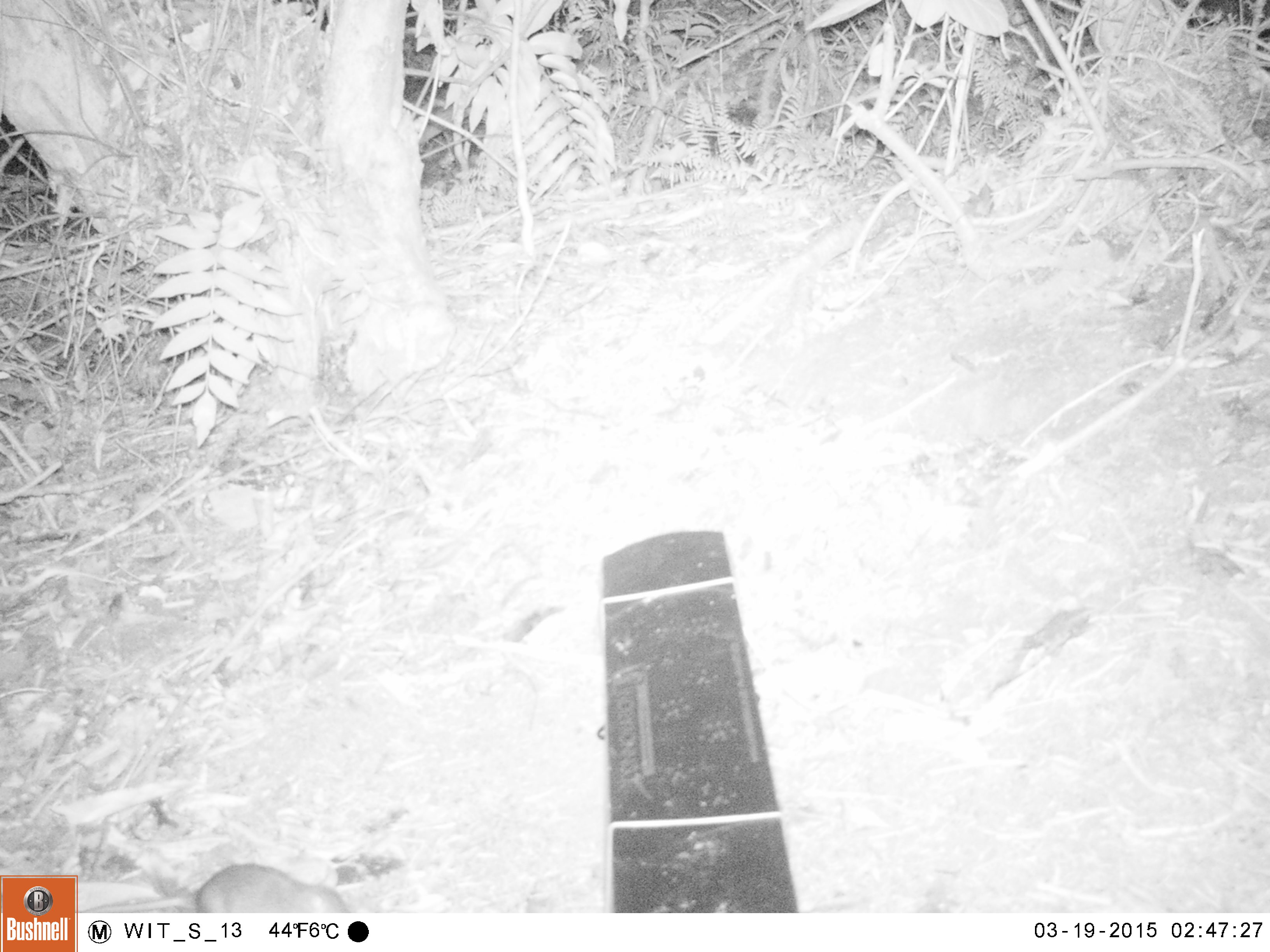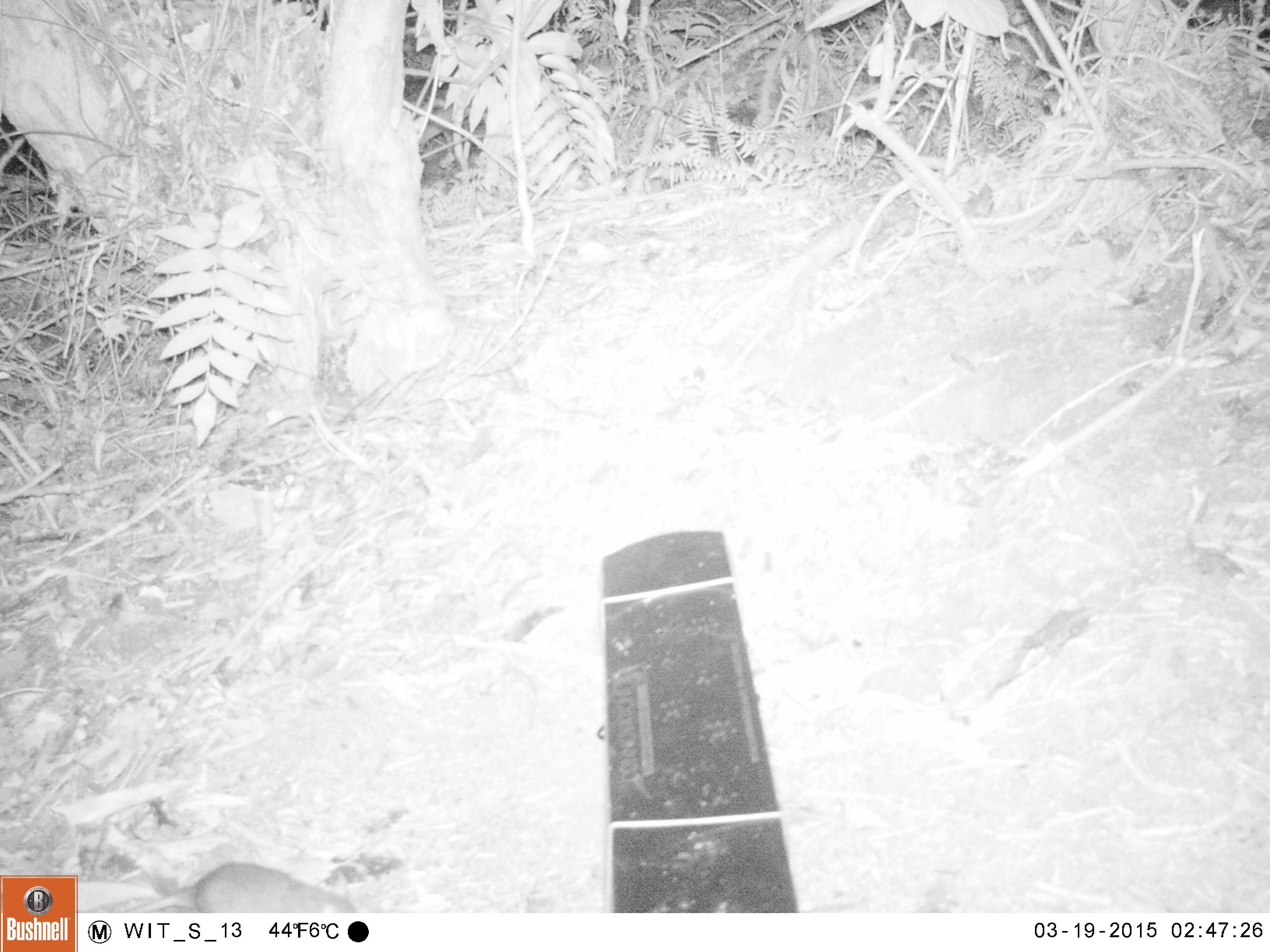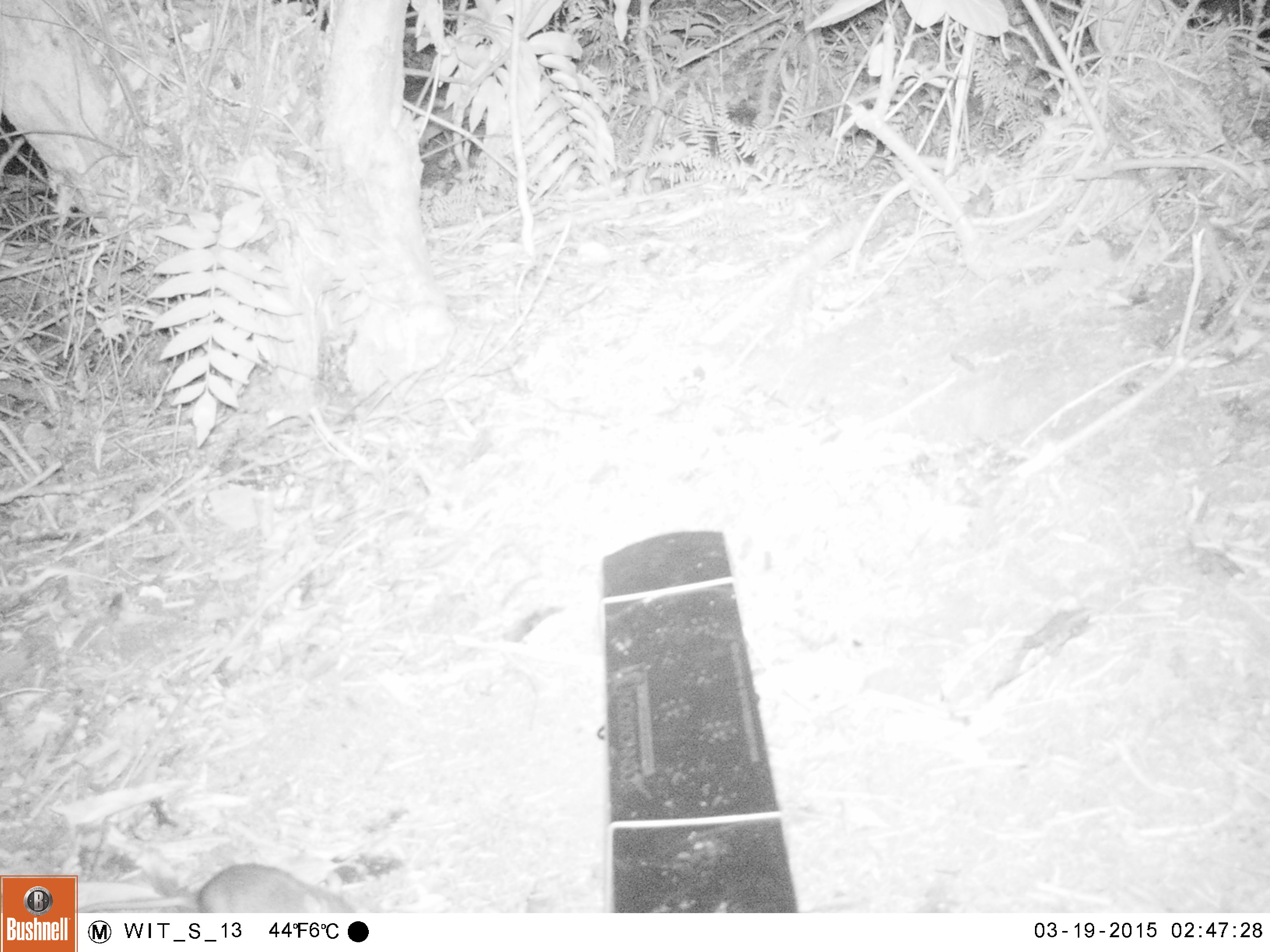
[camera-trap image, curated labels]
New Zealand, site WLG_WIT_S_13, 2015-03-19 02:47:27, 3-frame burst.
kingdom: Animalia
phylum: Chordata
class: Mammalia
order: Rodentia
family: Muridae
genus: Rattus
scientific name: Rattus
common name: rat